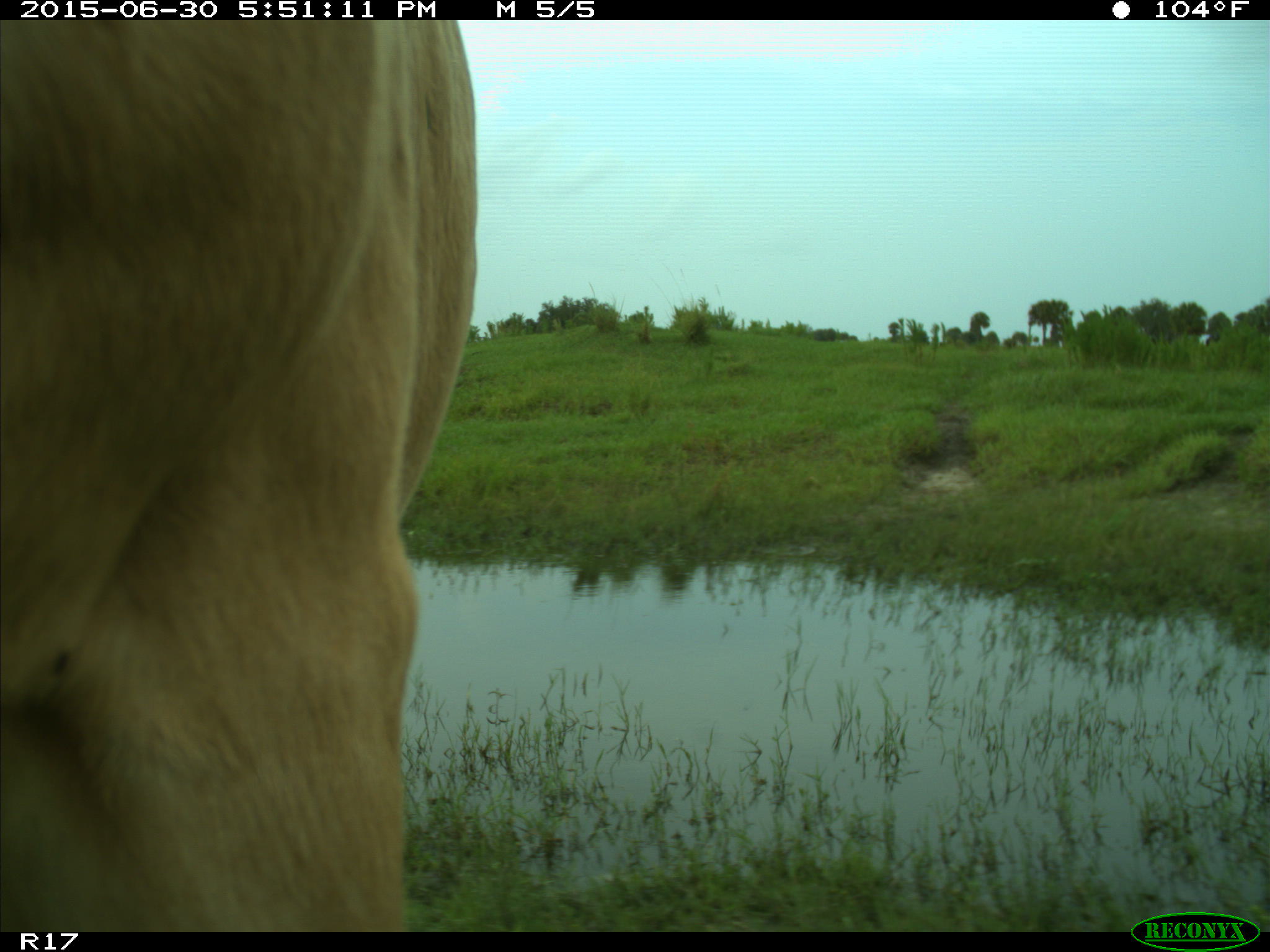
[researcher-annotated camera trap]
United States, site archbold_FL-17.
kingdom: Animalia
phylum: Chordata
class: Mammalia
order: Artiodactyla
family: Bovidae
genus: Bos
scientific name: Bos taurus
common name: domestic cow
Bos taurus (domestic cow).